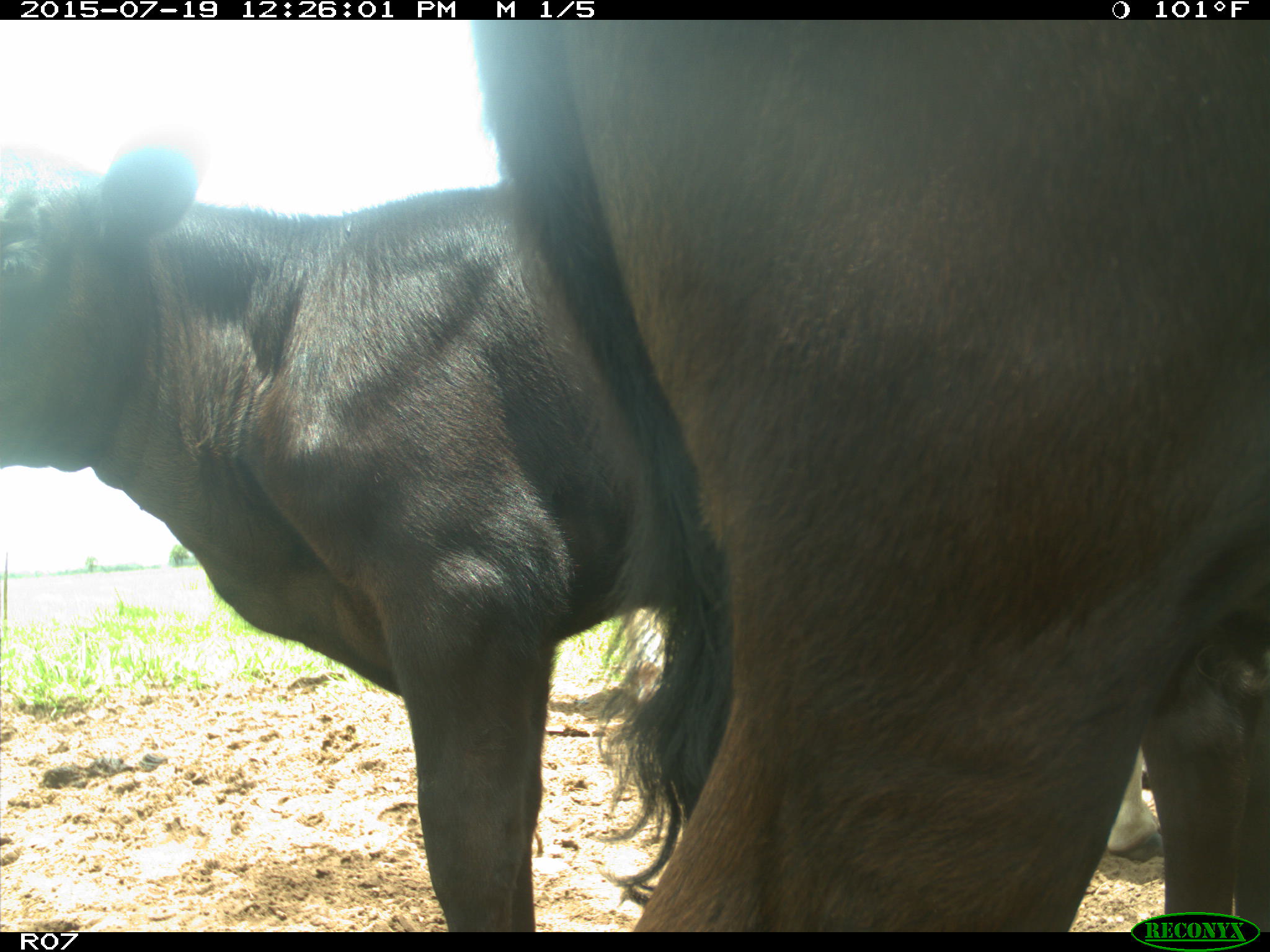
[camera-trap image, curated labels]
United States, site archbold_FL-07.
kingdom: Animalia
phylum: Chordata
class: Mammalia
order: Artiodactyla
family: Bovidae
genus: Bos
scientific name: Bos taurus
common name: domestic cow